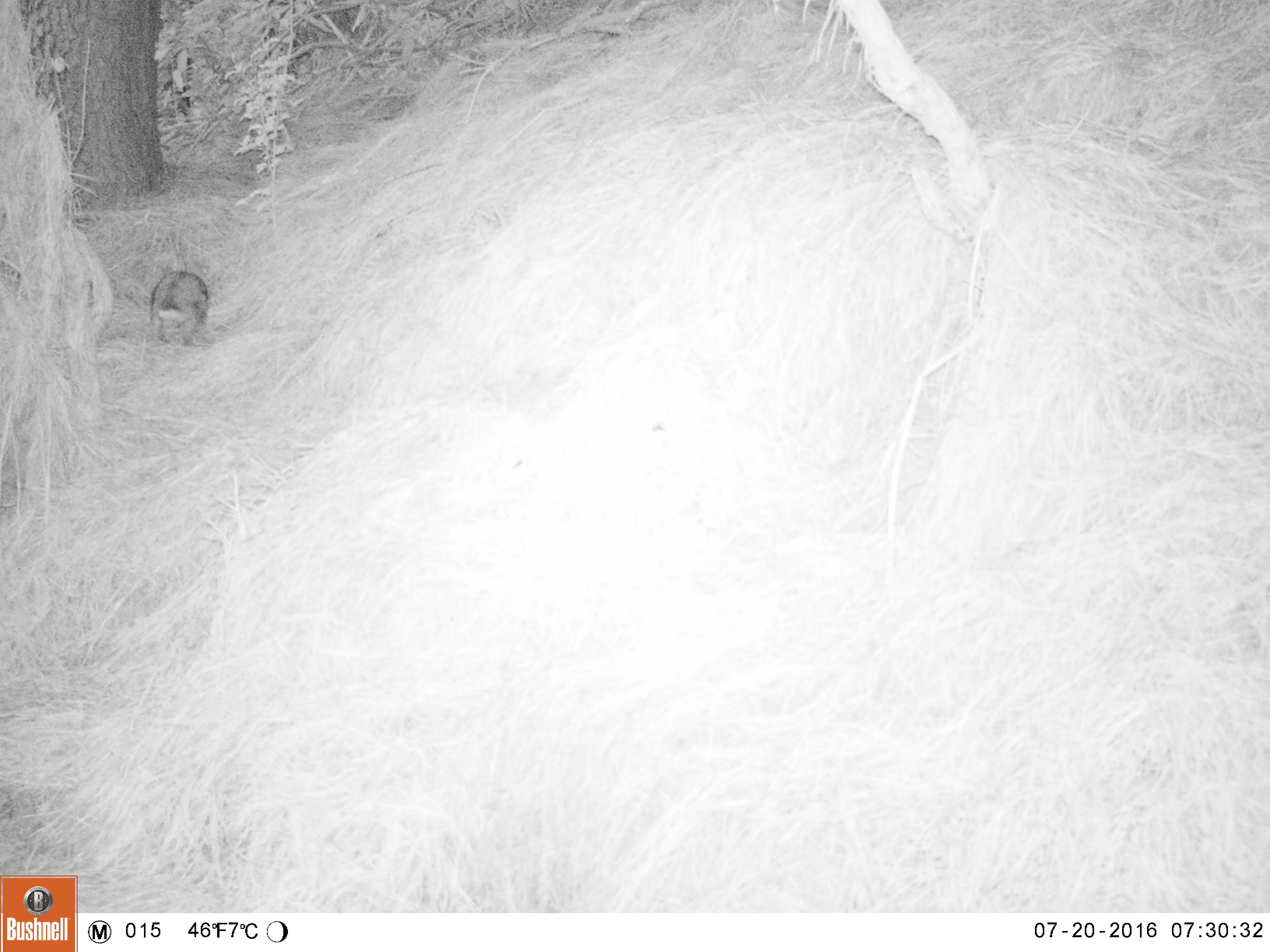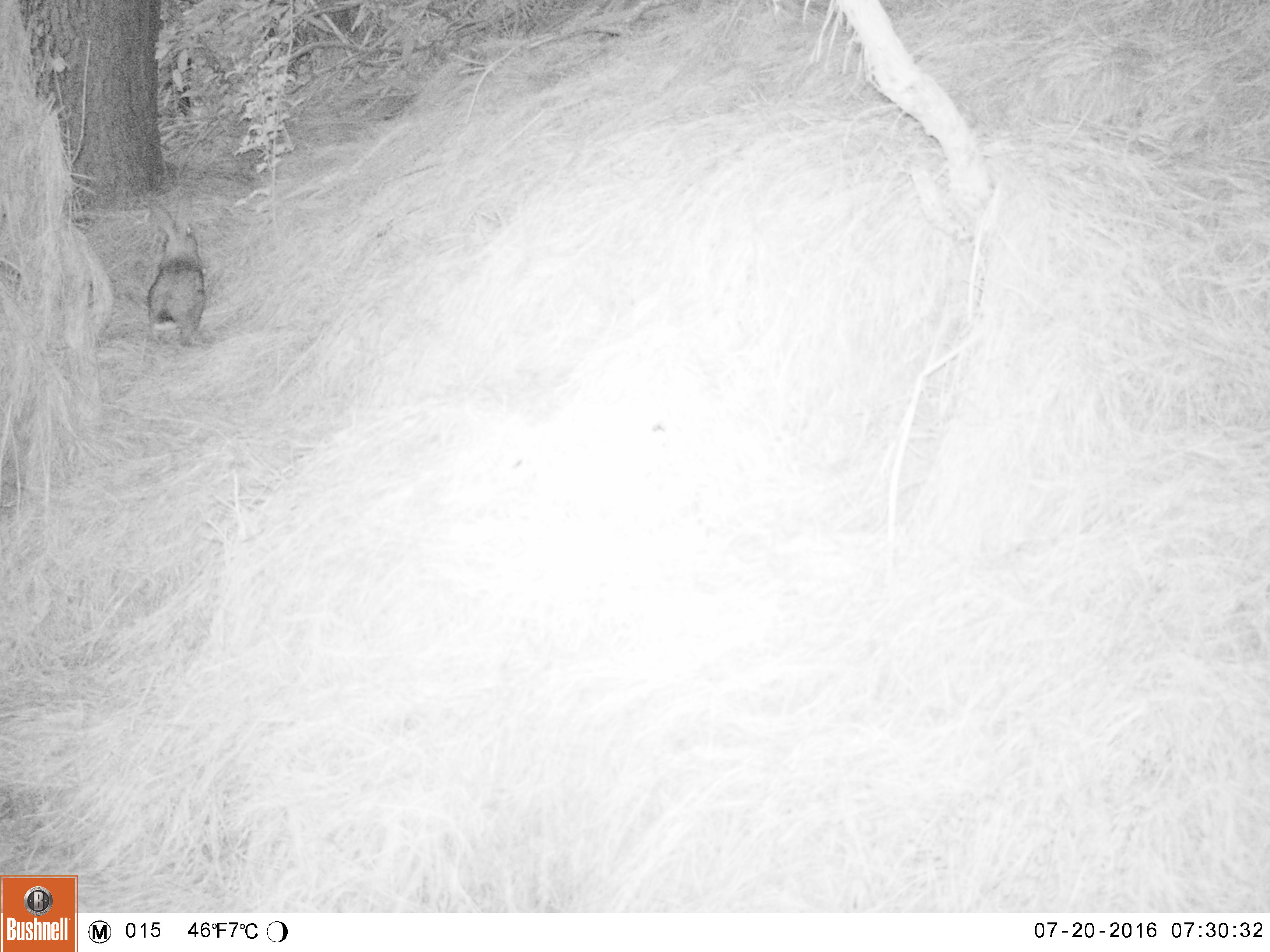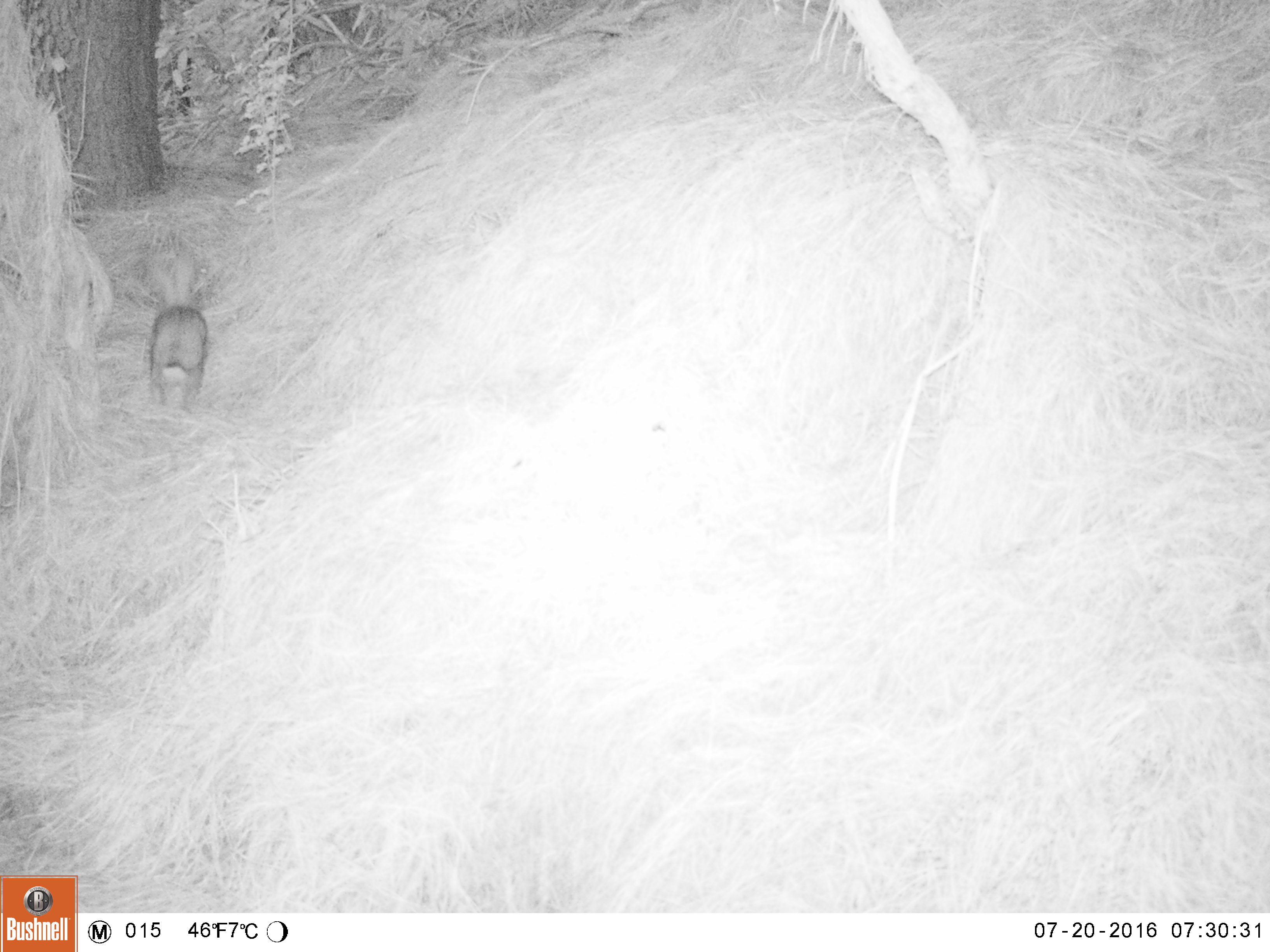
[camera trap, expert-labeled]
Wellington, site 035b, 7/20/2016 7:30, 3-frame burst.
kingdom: Animalia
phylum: Chordata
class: Mammalia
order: Lagomorpha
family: Leporidae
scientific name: Leporidae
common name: rabbit